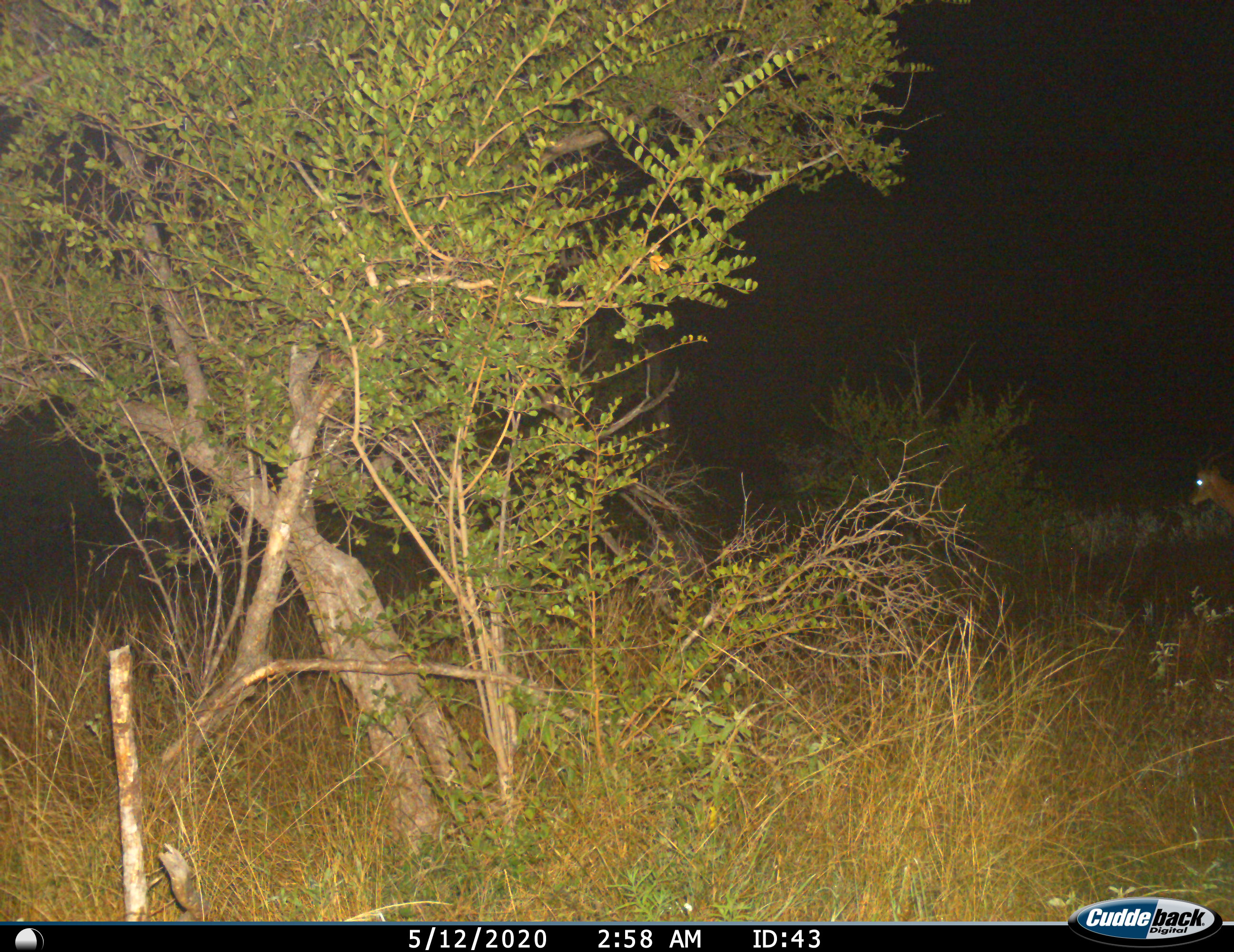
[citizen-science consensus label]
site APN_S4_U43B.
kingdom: Animalia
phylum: Chordata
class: Mammalia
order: Artiodactyla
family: Bovidae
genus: Aepyceros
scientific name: Aepyceros melampus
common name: impala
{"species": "impala (Aepyceros melampus)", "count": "1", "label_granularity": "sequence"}